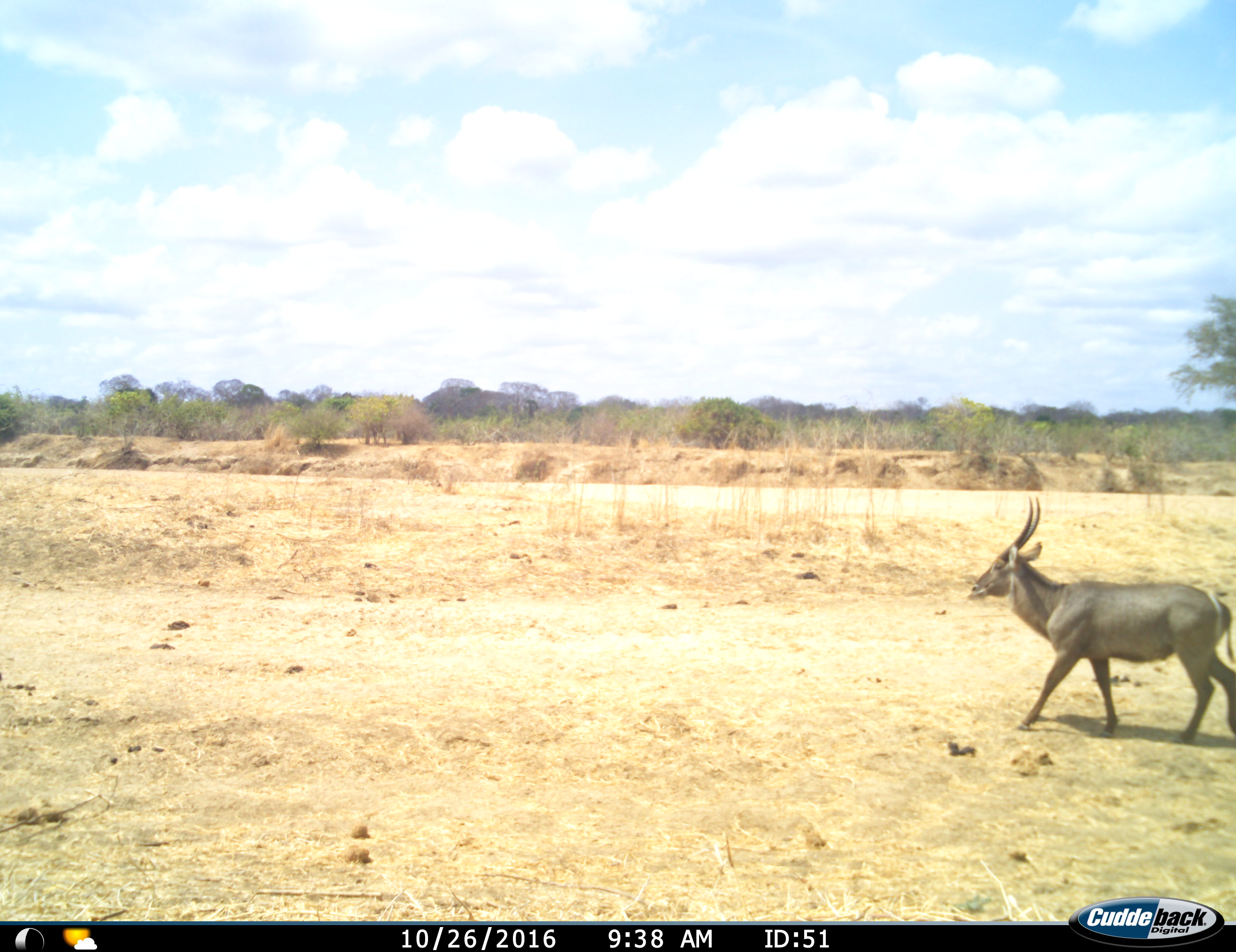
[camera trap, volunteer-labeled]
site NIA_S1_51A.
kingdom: Animalia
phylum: Chordata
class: Mammalia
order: Artiodactyla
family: Bovidae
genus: Kobus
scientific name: Kobus ellipsiprymnus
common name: waterbuck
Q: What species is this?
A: Waterbuck (Kobus ellipsiprymnus).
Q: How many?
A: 1.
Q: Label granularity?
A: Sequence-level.